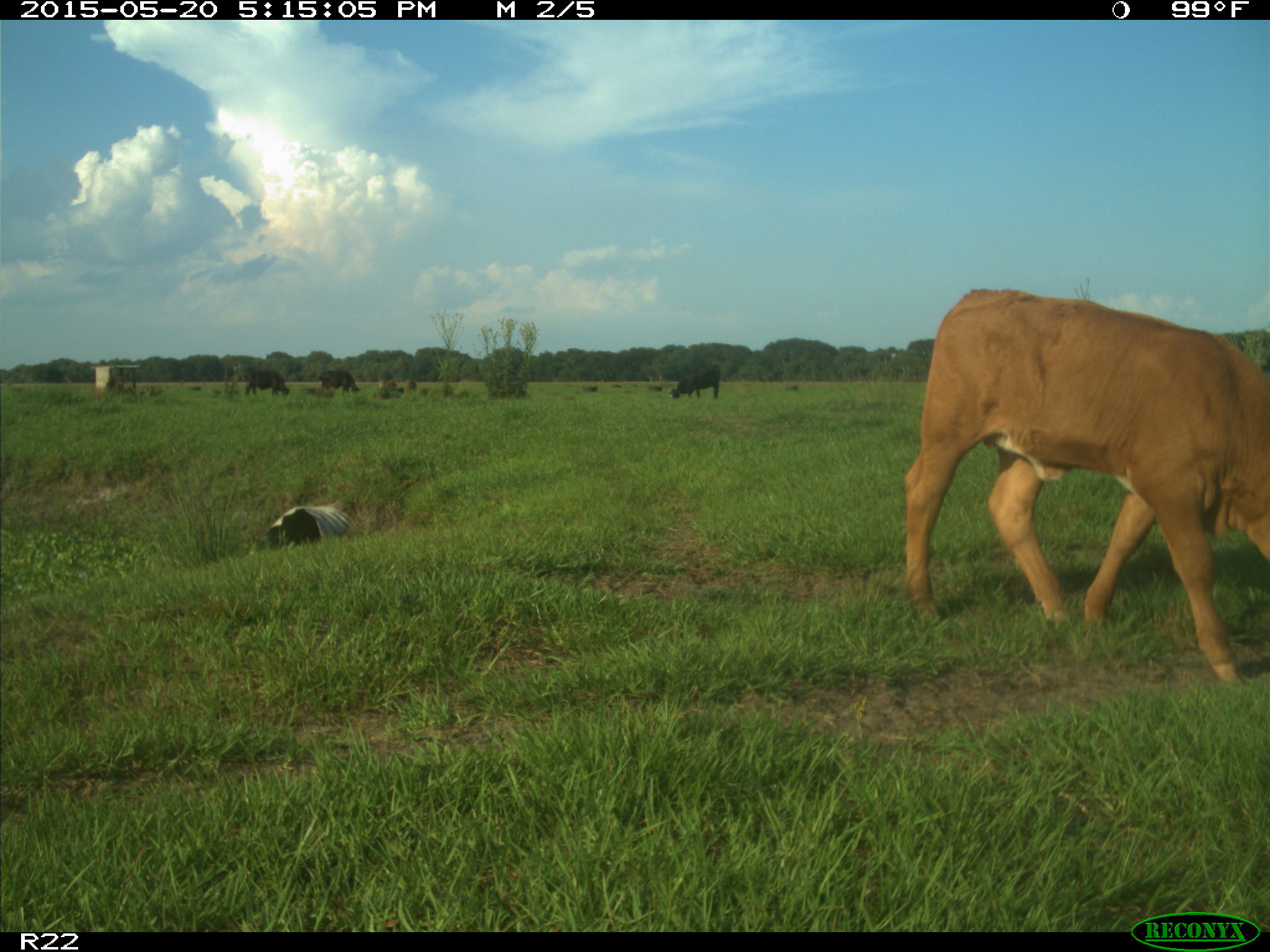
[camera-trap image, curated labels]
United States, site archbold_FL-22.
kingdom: Animalia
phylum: Chordata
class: Mammalia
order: Artiodactyla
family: Bovidae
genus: Bos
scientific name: Bos taurus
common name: domestic cow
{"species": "Bos taurus (domestic cow)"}